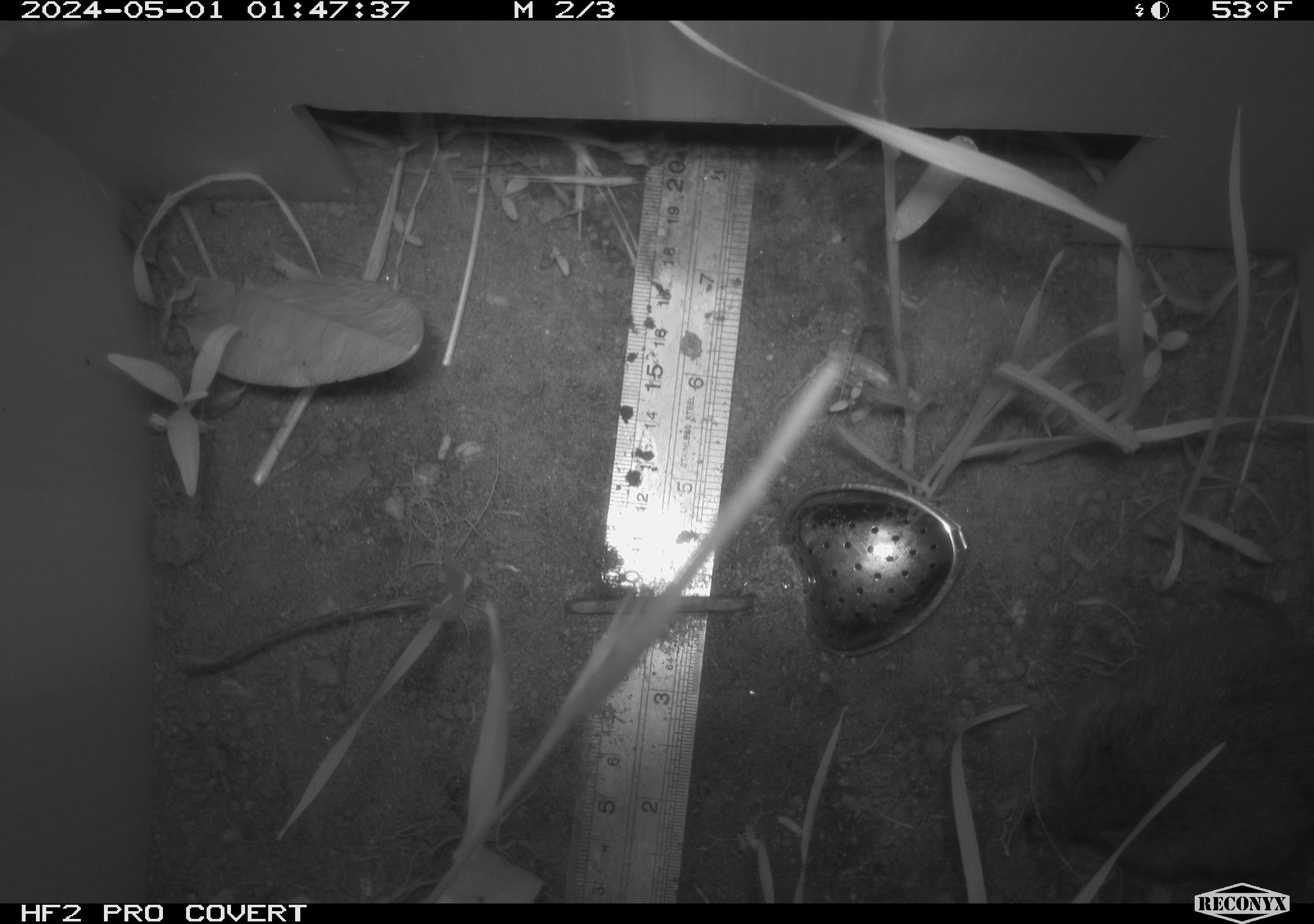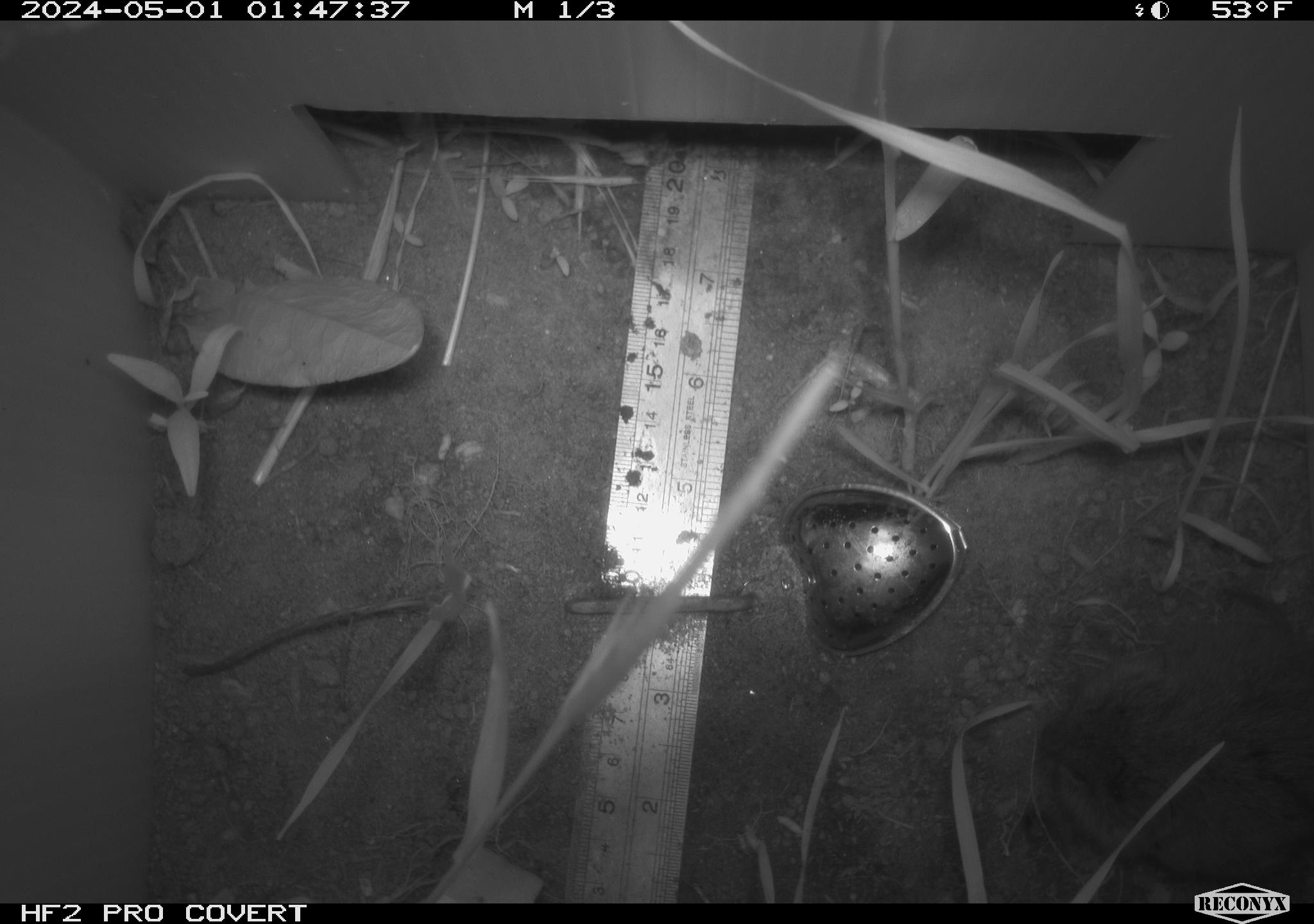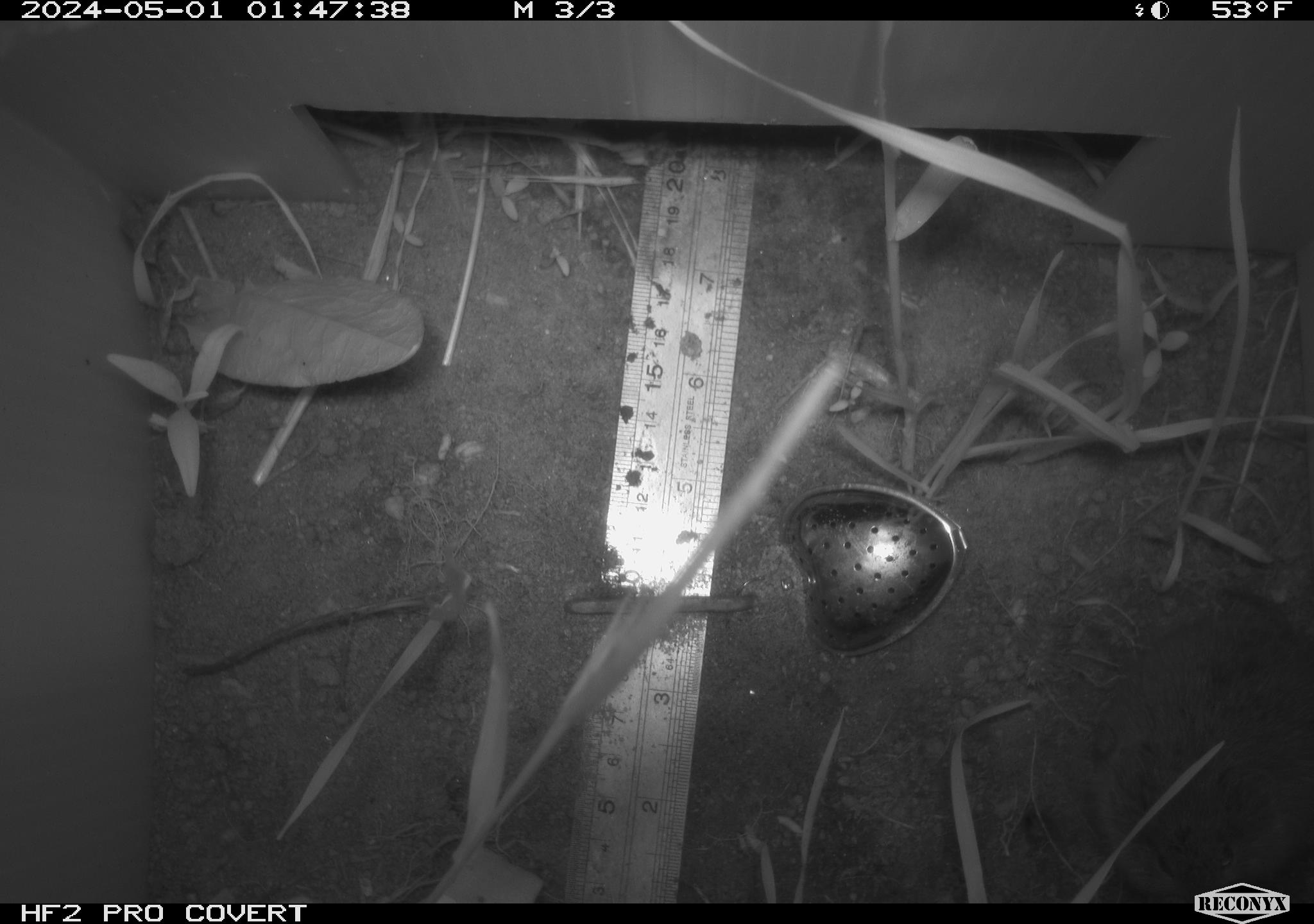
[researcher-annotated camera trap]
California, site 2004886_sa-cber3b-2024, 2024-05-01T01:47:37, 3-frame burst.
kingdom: Animalia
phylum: Chordata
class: Mammalia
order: Rodentia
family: Cricetidae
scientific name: Arvicolinae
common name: voles, lemmings, and muskrats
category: arvicolinae subfamily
Arvicolinae subfamily (voles, lemmings, and muskrats) (Arvicolinae).